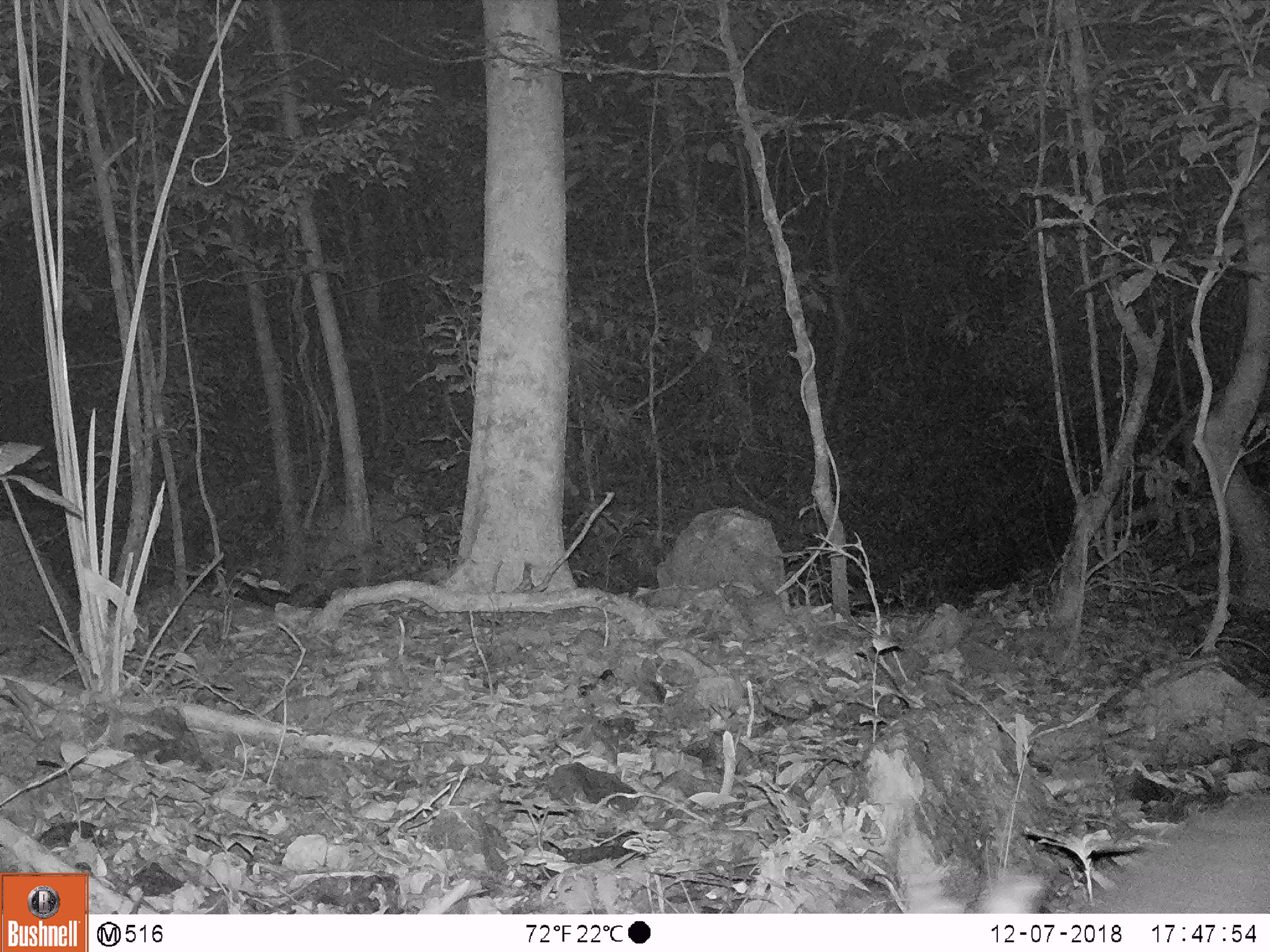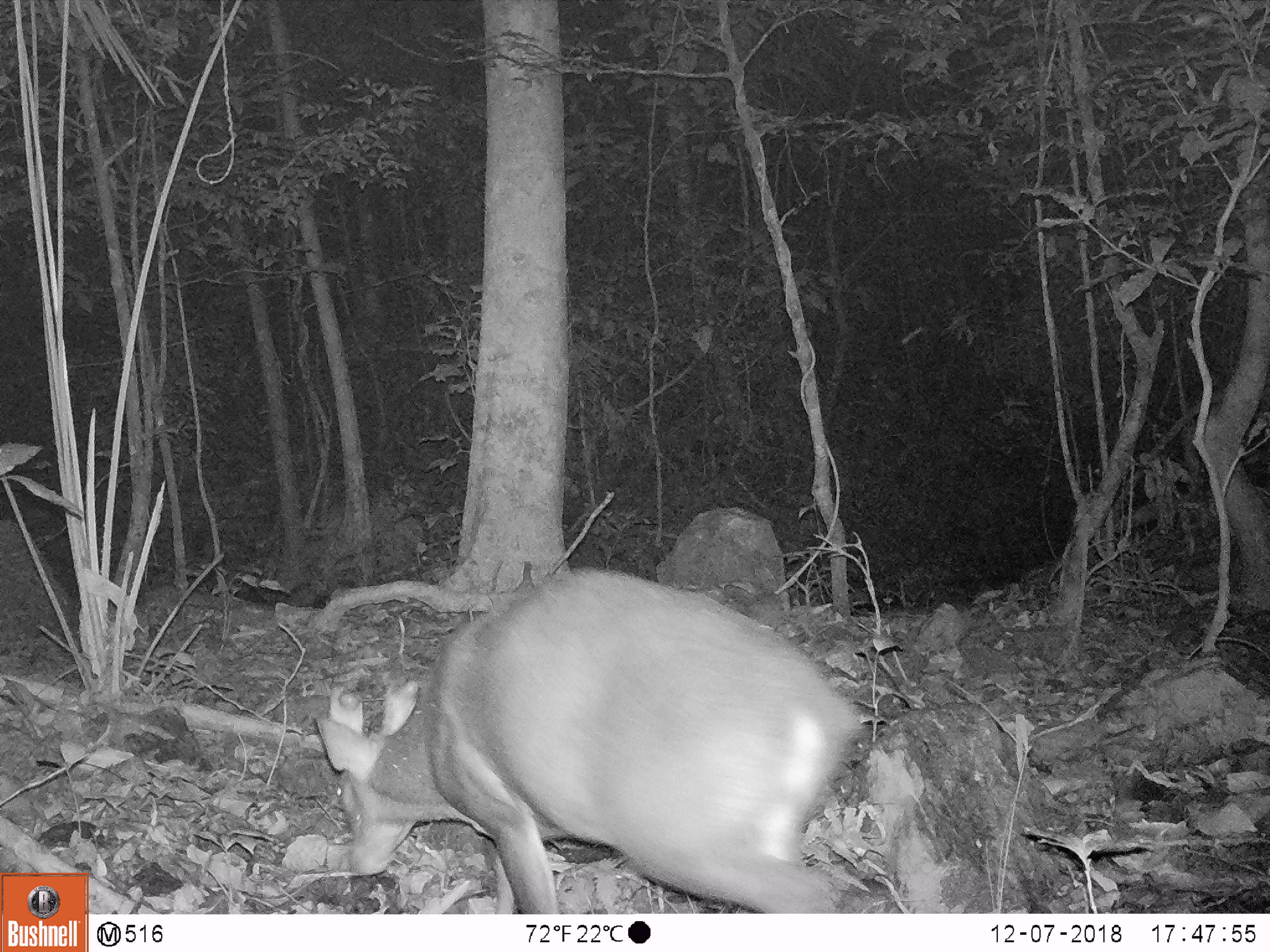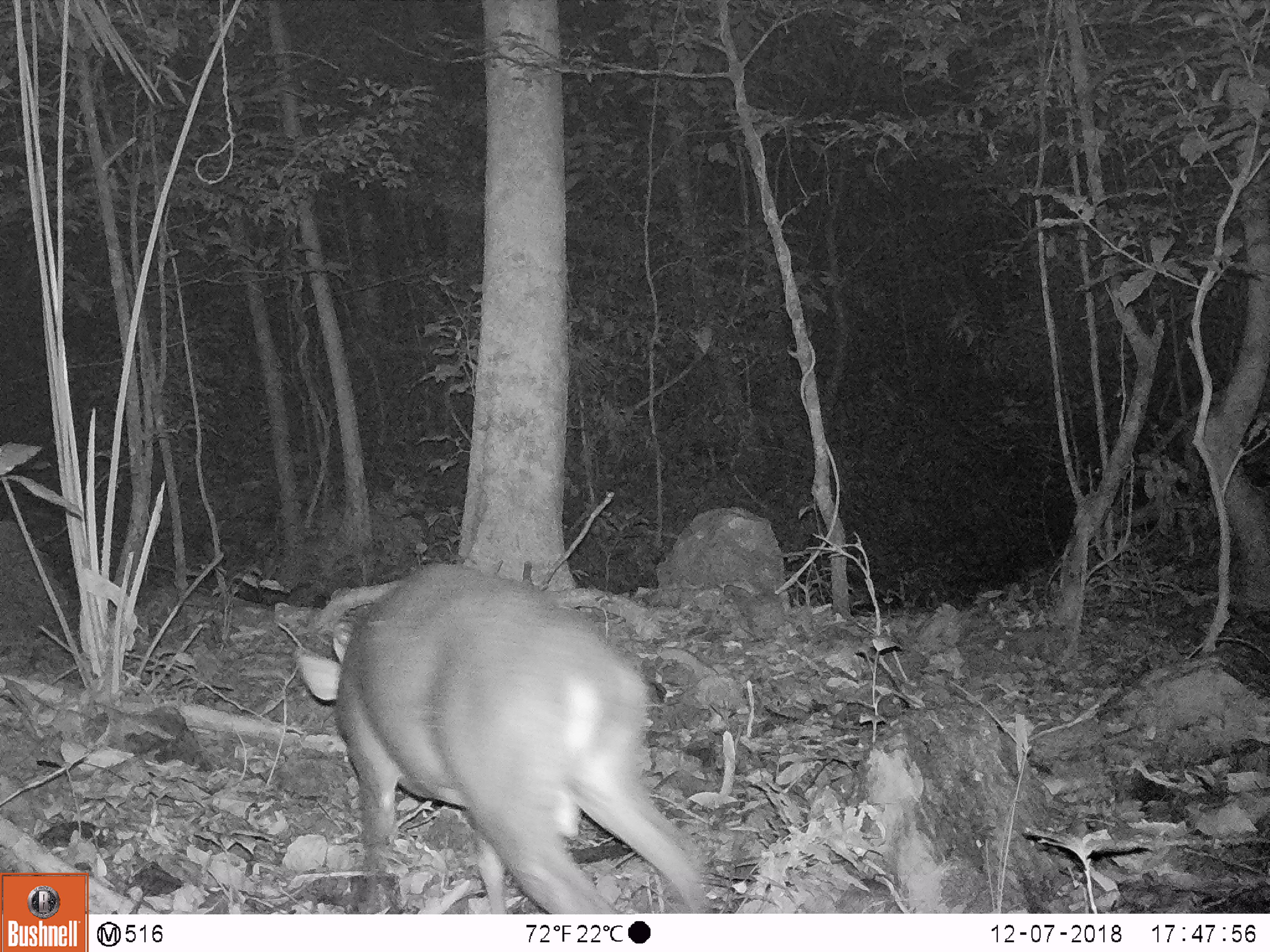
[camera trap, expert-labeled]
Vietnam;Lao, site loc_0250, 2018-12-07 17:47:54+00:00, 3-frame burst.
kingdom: Animalia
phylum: Chordata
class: Mammalia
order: Artiodactyla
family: Cervidae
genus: Muntiacus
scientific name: Muntiacus vuquangensis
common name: large-antlered muntjac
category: large antlered muntjac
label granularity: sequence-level